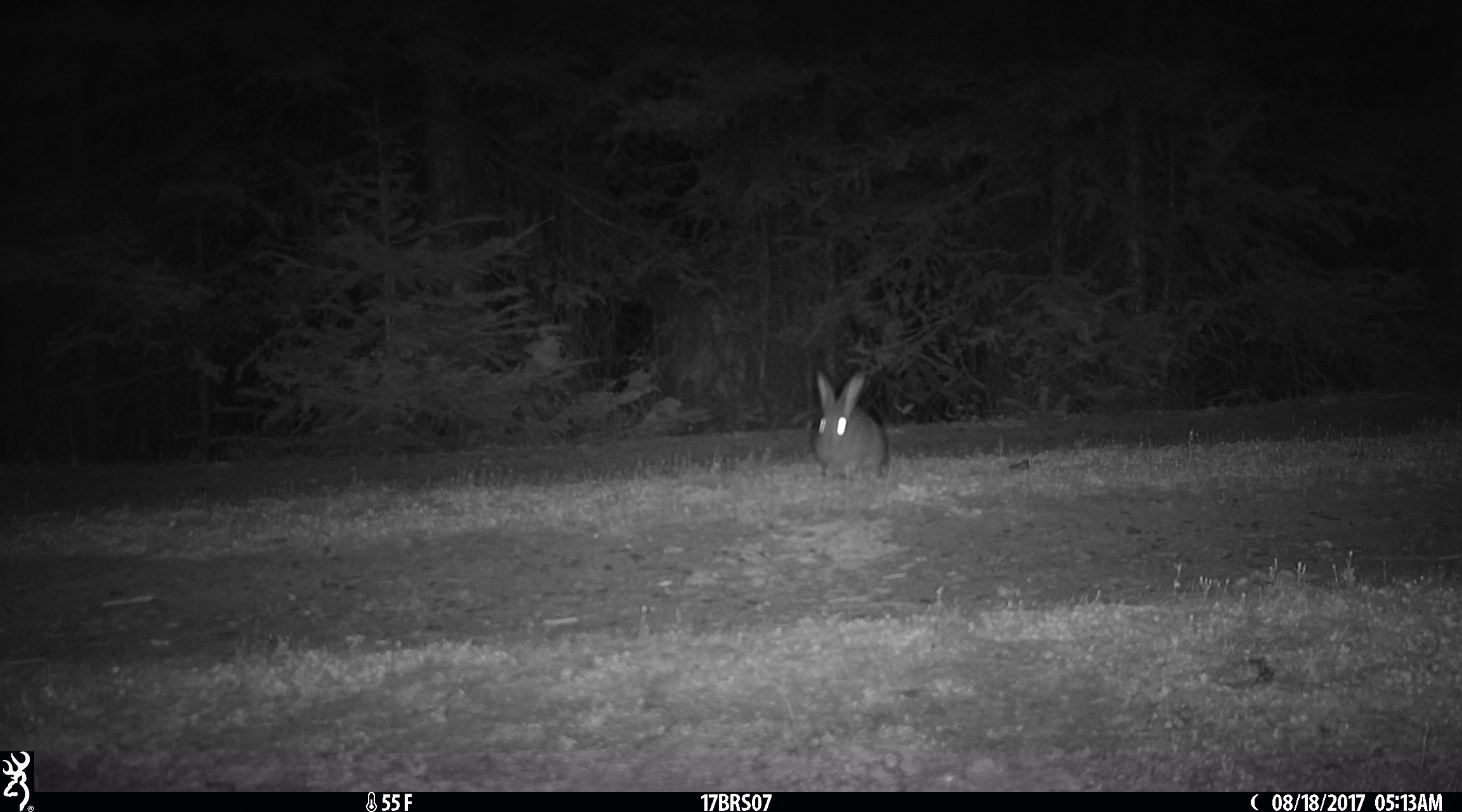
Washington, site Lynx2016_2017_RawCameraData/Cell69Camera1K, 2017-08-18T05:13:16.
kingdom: Animalia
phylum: Chordata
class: Mammalia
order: Lagomorpha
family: Leporidae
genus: Lepus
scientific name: Lepus americanus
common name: snowshoe hare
Lepus americanus (snowshoe hare). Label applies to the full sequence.